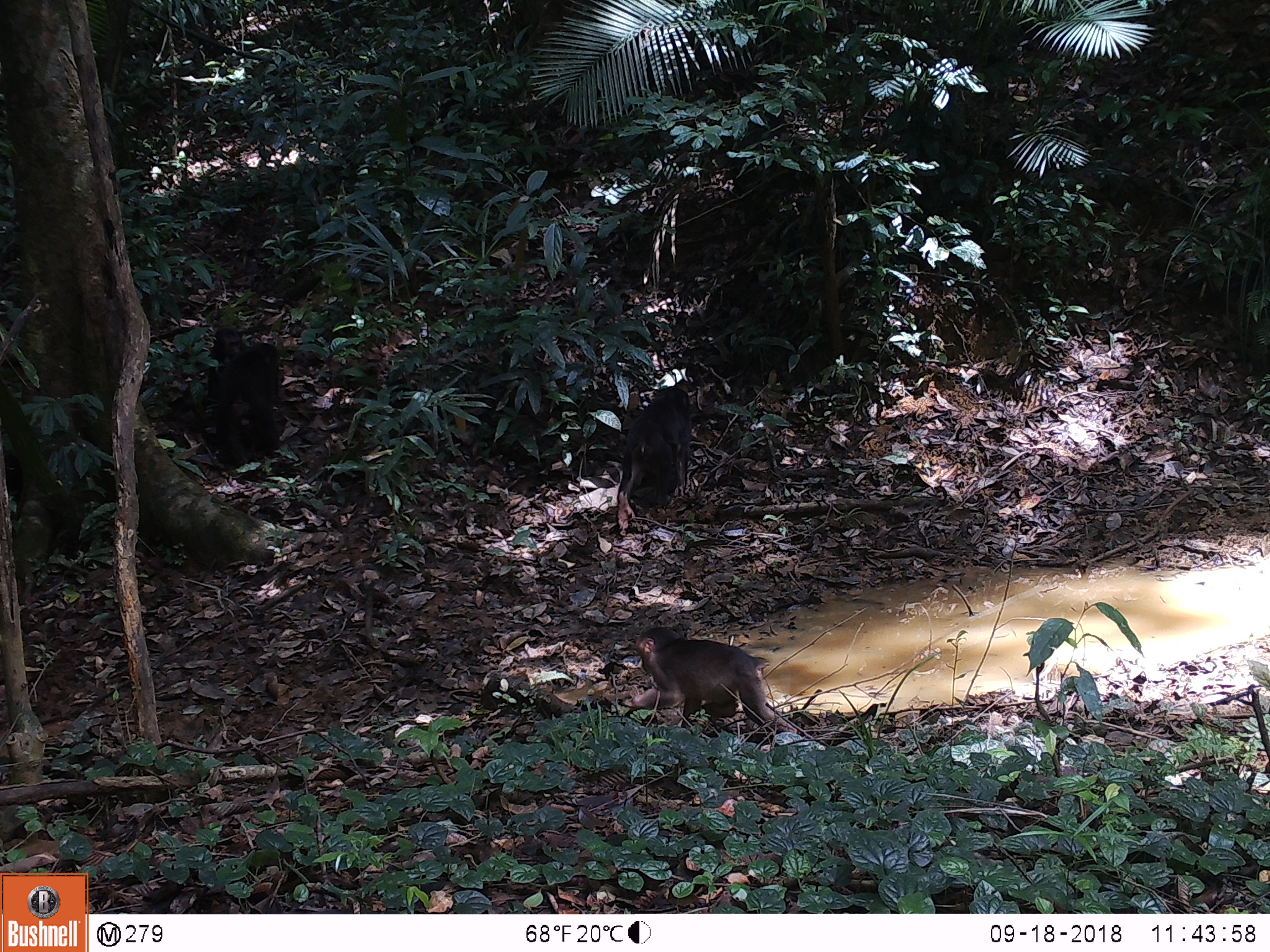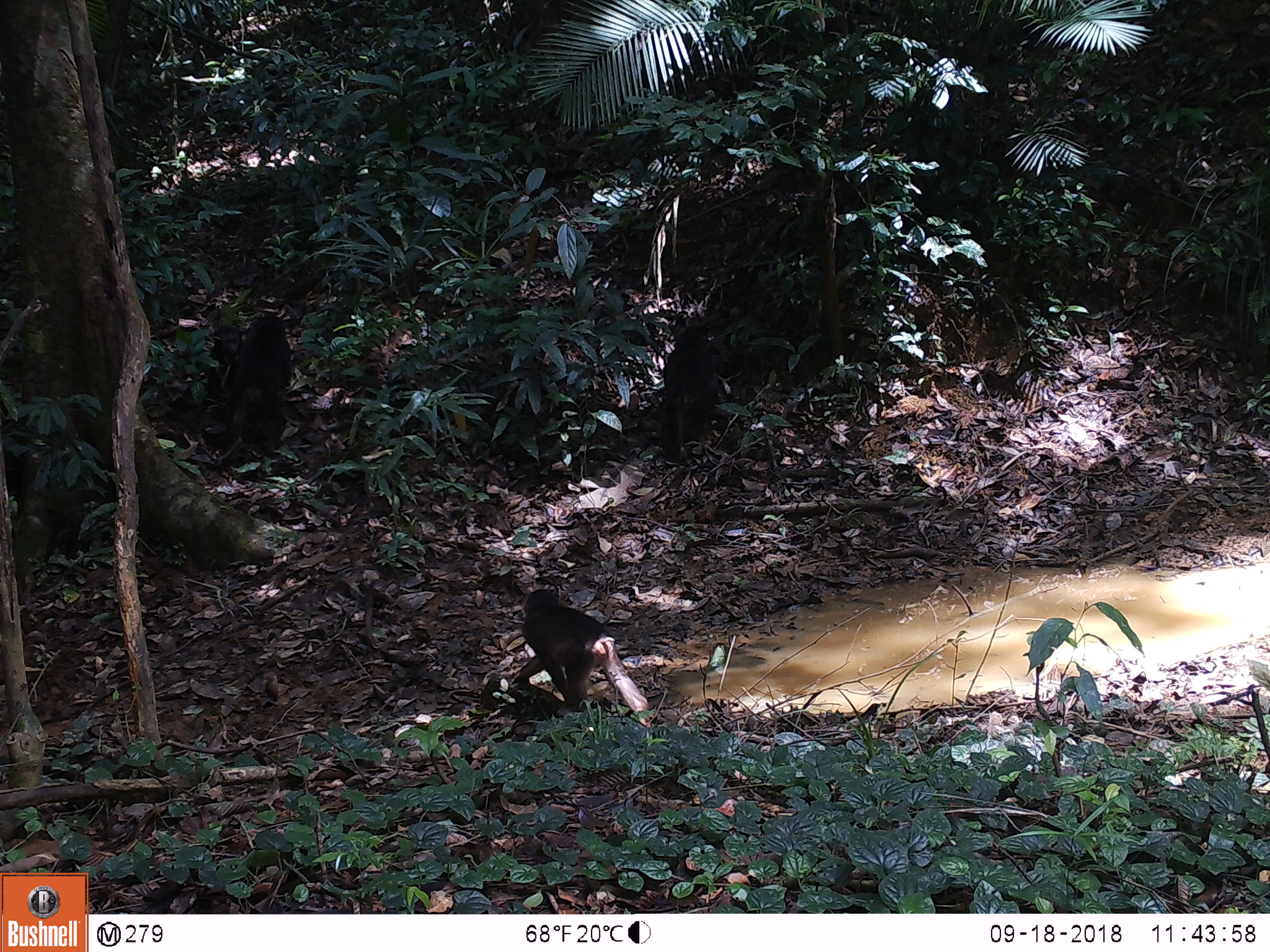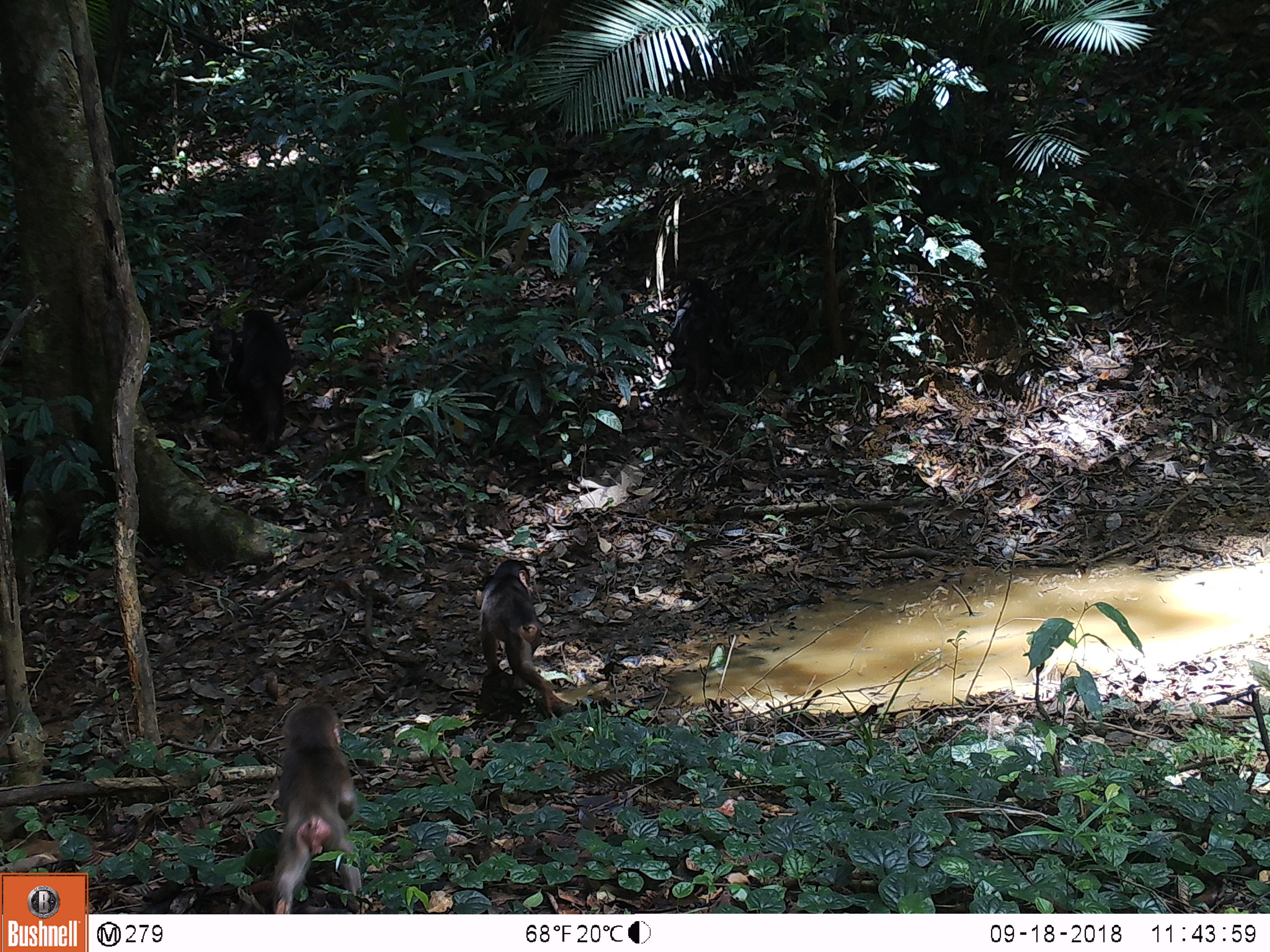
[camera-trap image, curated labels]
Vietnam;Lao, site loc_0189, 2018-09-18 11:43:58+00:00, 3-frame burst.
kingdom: Animalia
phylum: Chordata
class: Mammalia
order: Primates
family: Cercopithecidae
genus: Macaca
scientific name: Macaca arctoides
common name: stump-tailed macaque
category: stump tailed macaque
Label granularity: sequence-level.